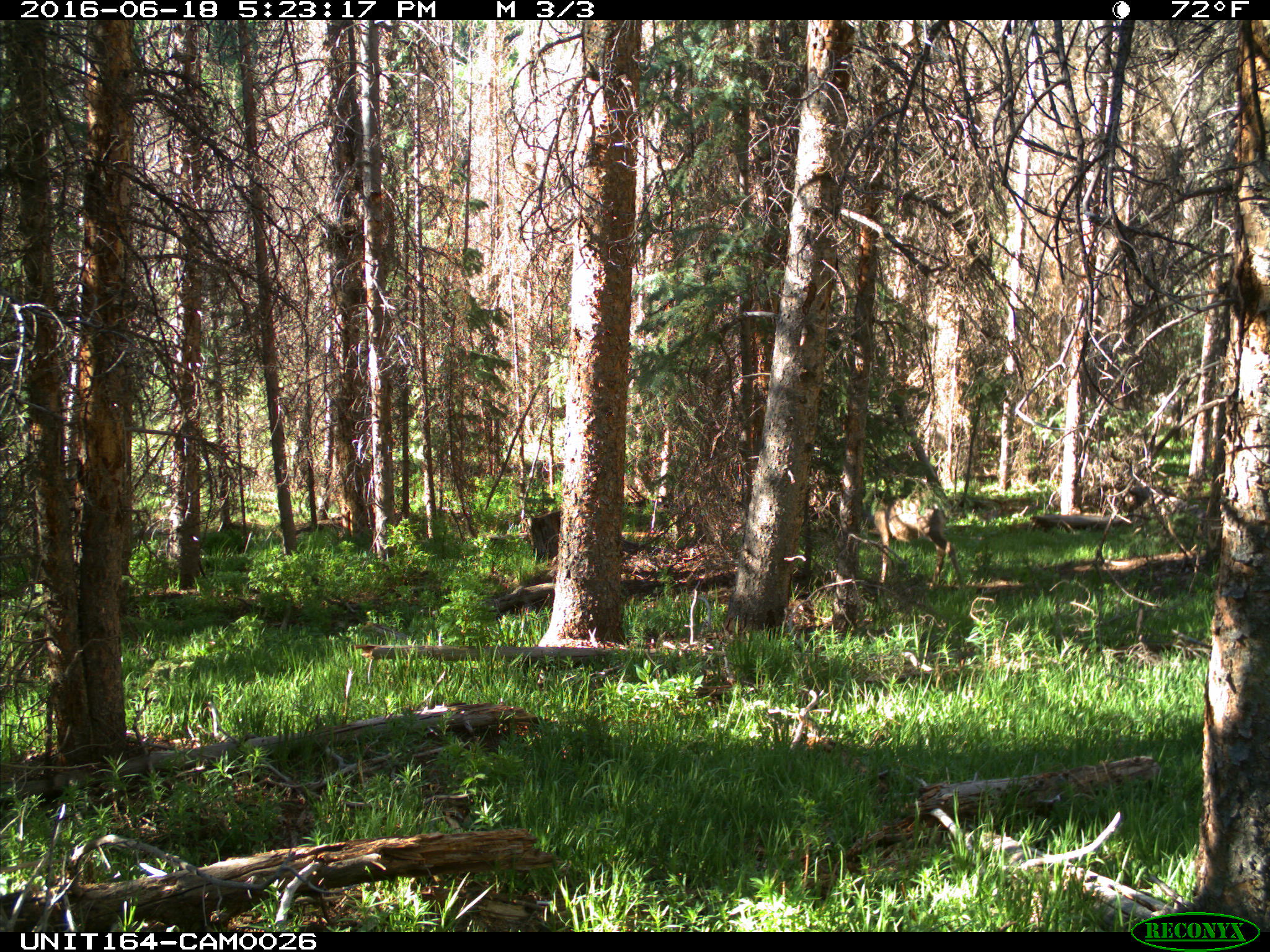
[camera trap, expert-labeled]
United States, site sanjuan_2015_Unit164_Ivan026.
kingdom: Animalia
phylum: Chordata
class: Mammalia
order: Artiodactyla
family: Cervidae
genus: Odocoileus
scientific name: Odocoileus hemionus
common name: mule deer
Odocoileus hemionus (mule deer).